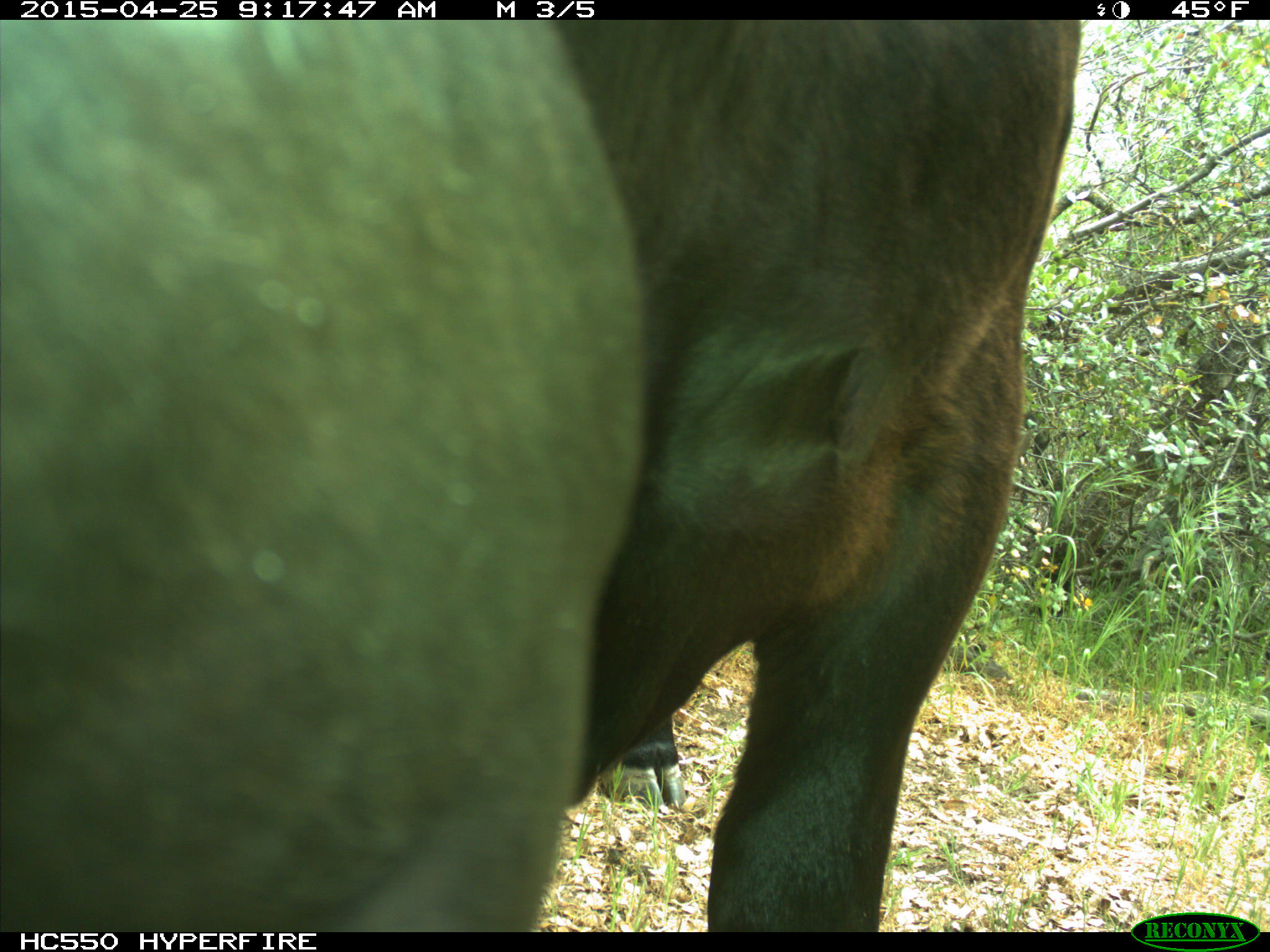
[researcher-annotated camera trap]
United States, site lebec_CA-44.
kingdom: Animalia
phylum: Chordata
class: Mammalia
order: Artiodactyla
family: Suidae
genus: Sus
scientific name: Sus scrofa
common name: wild boar